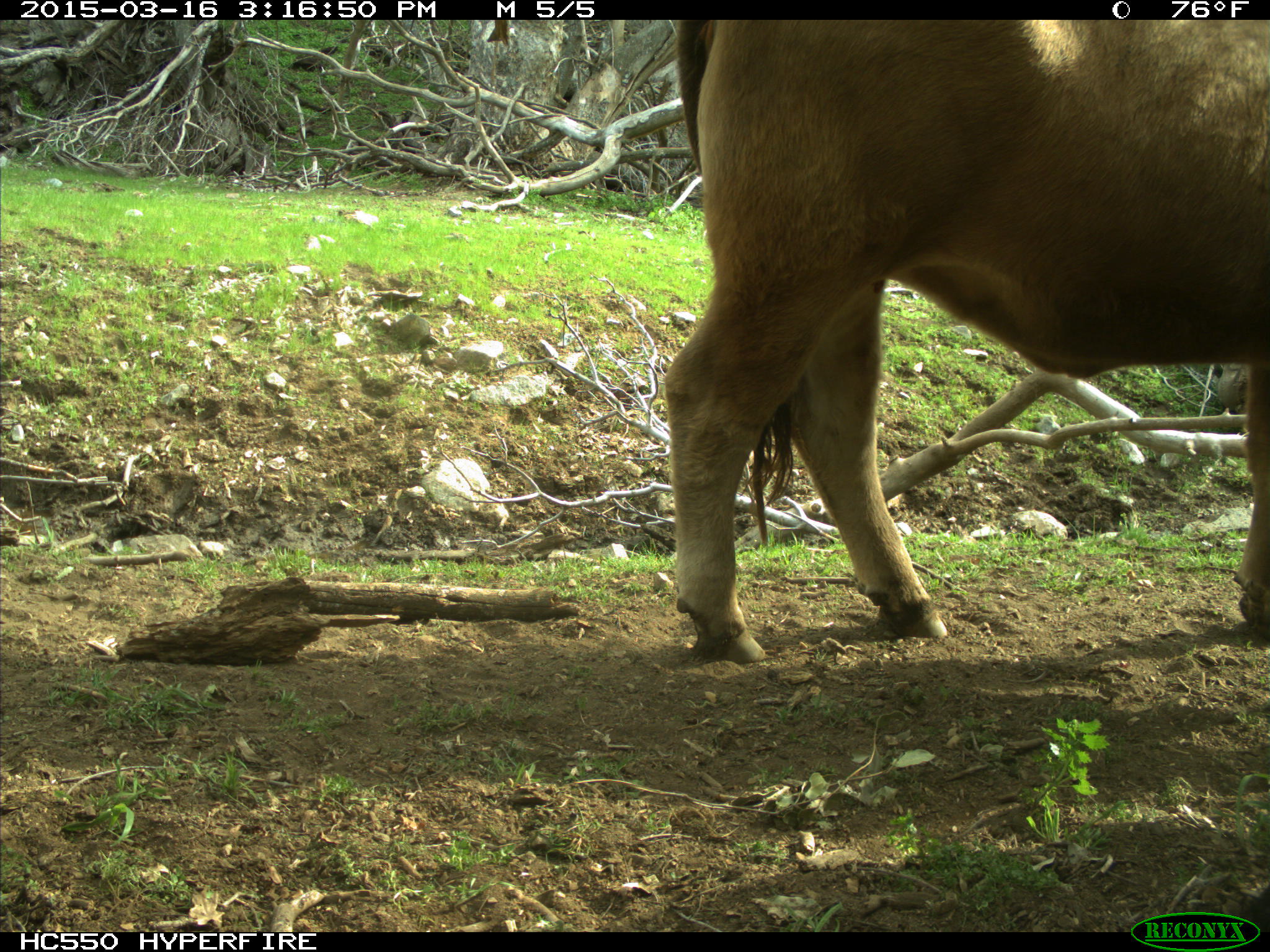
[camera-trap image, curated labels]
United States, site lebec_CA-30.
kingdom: Animalia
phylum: Chordata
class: Mammalia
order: Artiodactyla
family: Bovidae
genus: Bos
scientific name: Bos taurus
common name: domestic cow